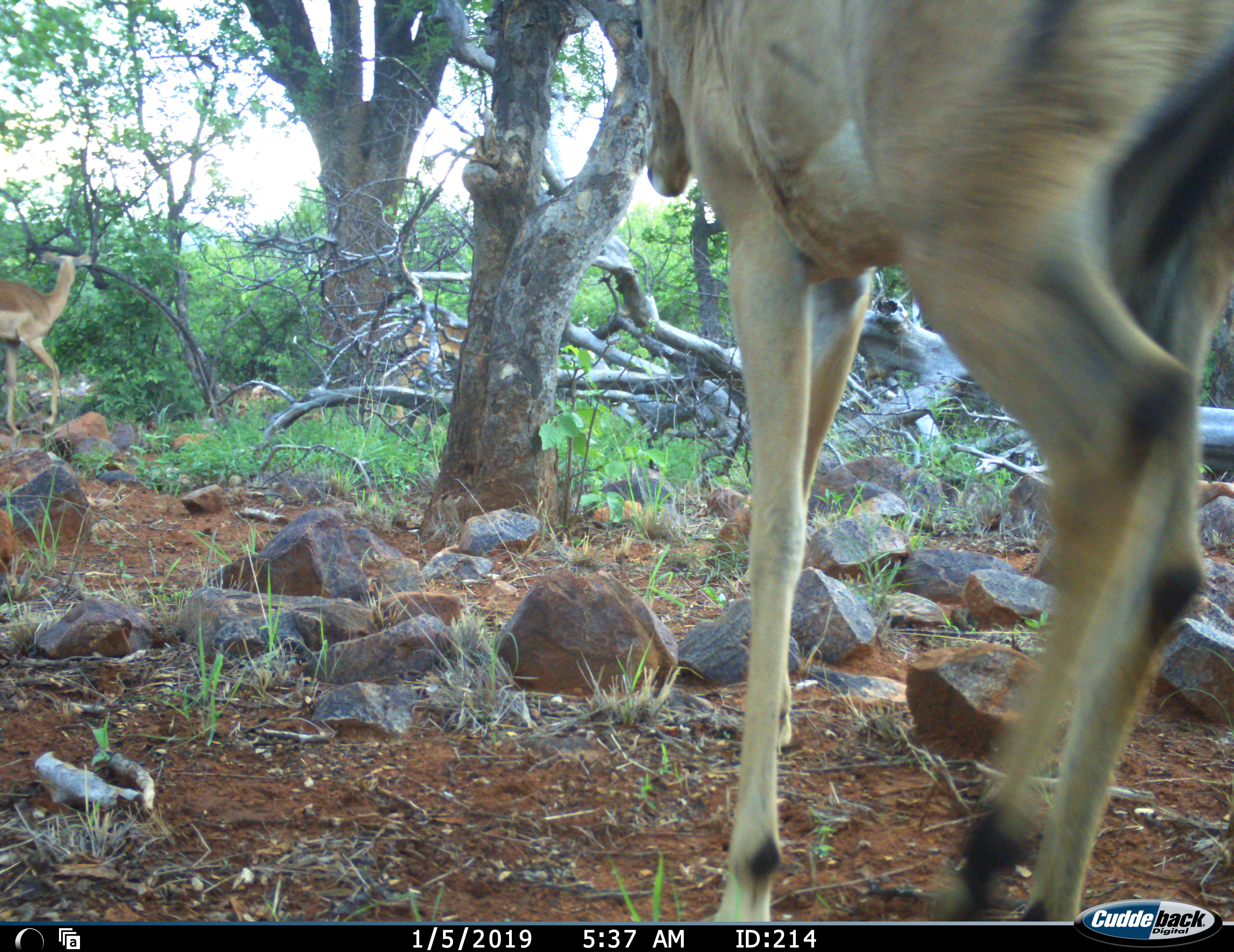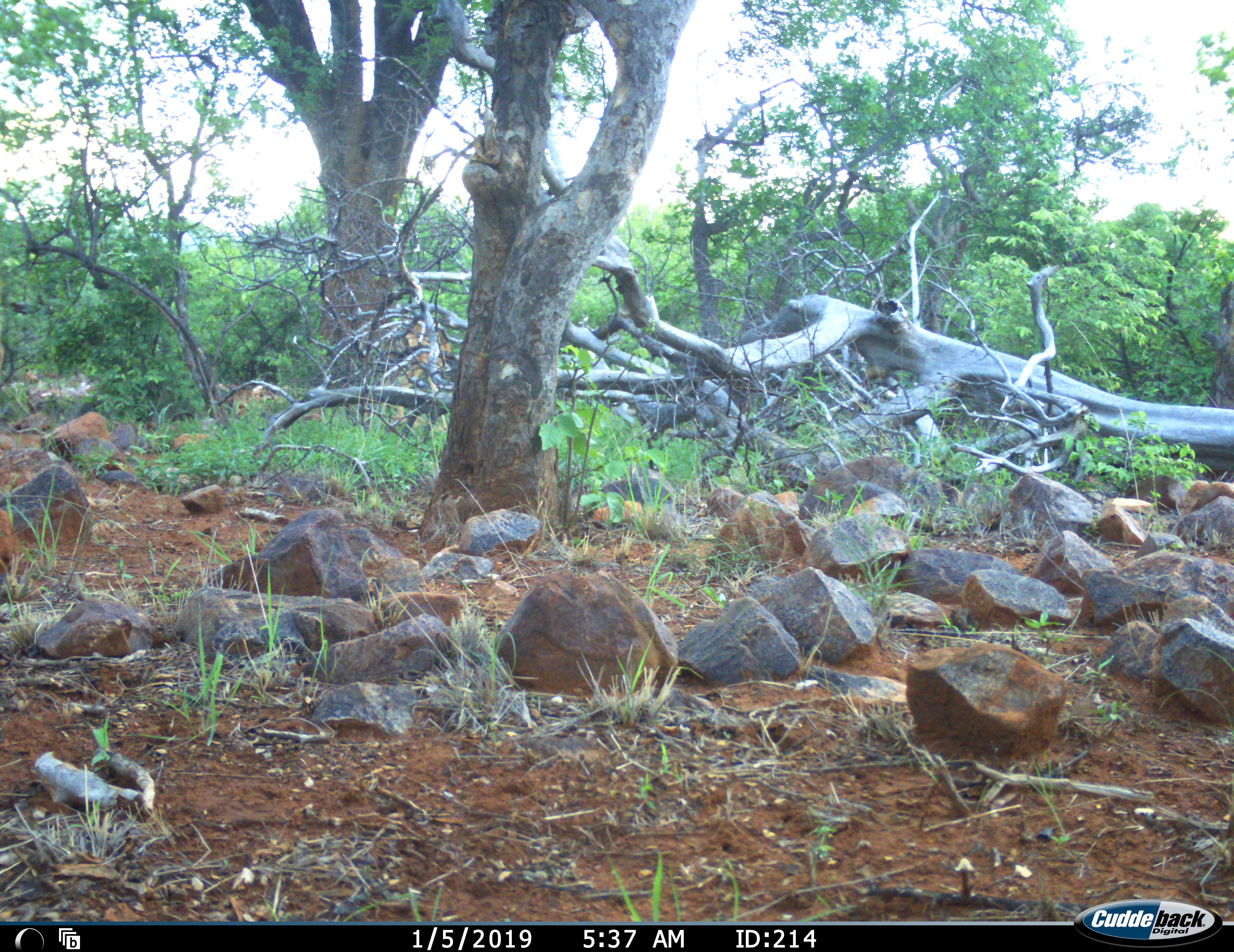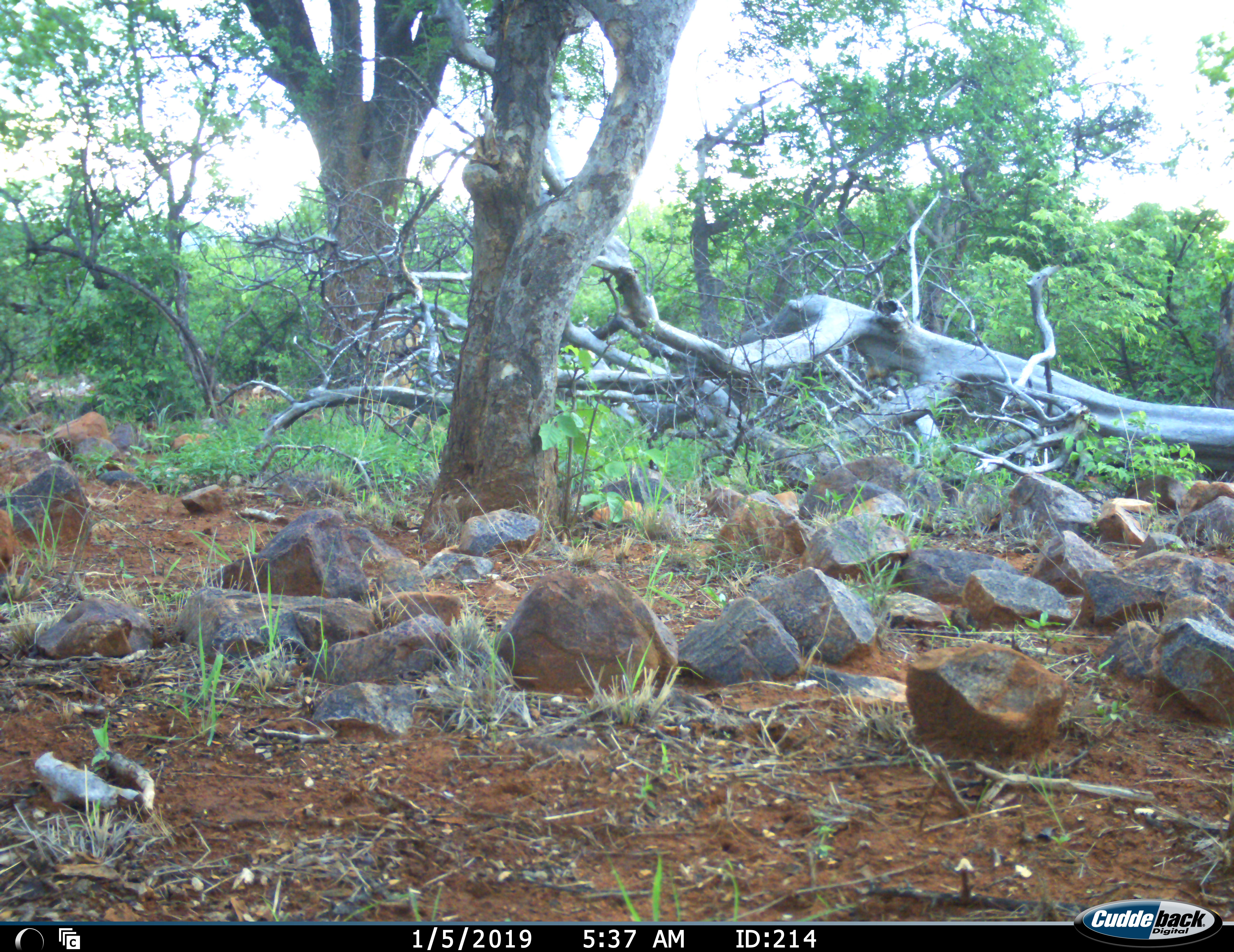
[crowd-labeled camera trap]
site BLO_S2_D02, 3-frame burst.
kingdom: Animalia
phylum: Chordata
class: Mammalia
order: Artiodactyla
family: Bovidae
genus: Aepyceros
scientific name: Aepyceros melampus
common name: impala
Impala (Aepyceros melampus), count 2. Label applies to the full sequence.